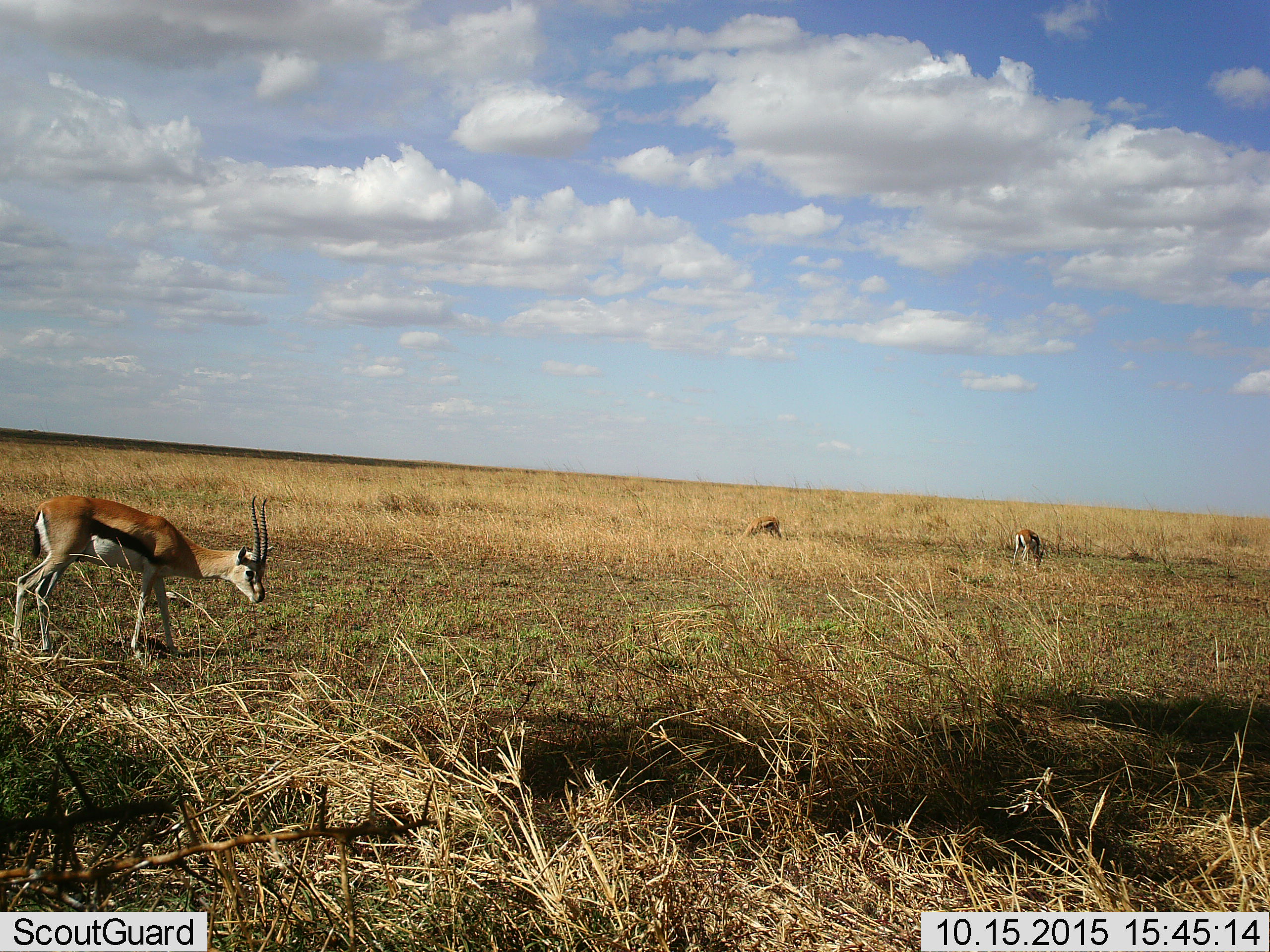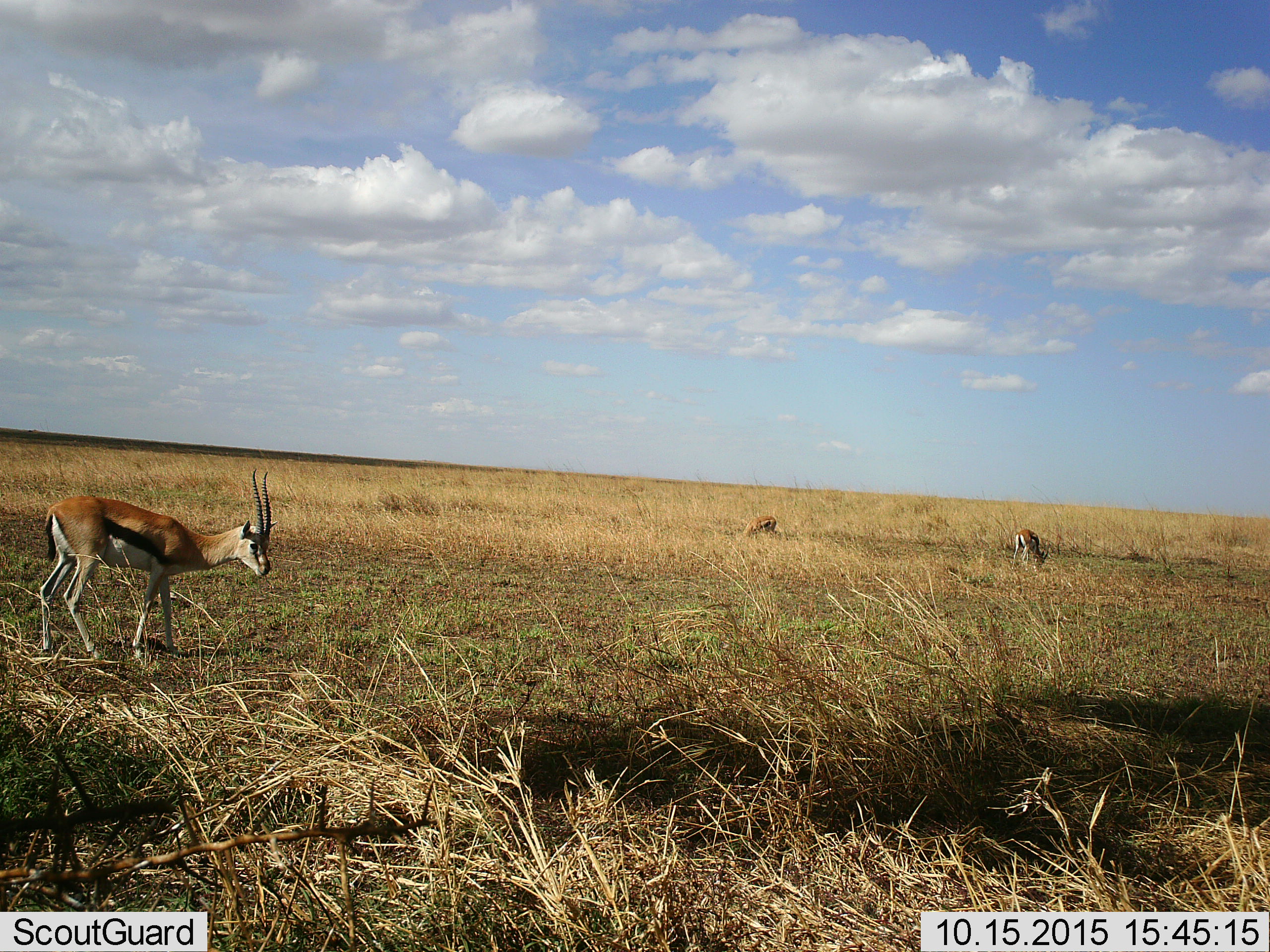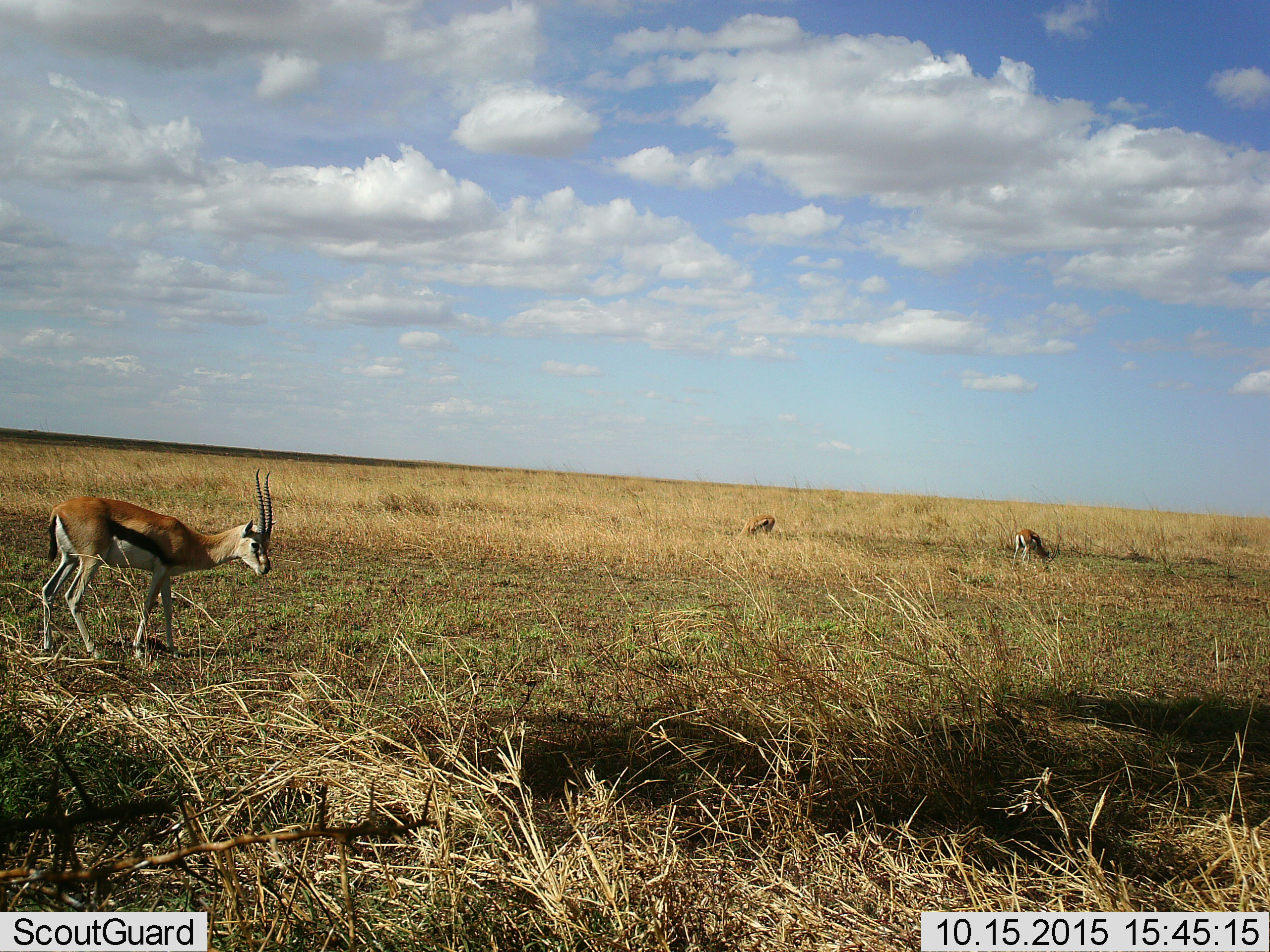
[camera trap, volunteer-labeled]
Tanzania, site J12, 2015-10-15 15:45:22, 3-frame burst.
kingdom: Animalia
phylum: Chordata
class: Mammalia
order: Artiodactyla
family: Bovidae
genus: Eudorcas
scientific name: Eudorcas thomsonii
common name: thomson's gazelle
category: gazellethomsons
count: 3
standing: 67%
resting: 0%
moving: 11%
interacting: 0%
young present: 0%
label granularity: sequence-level